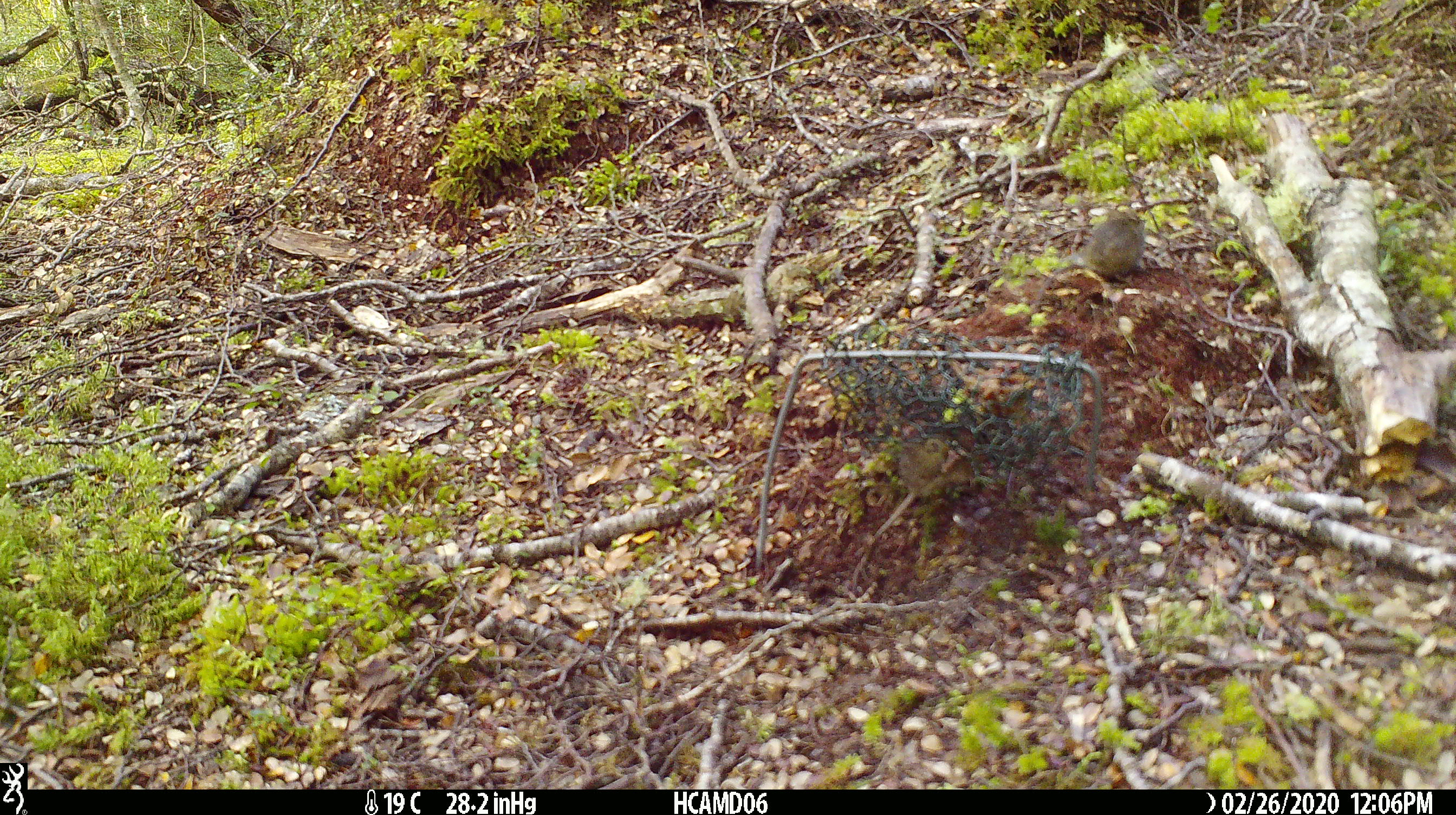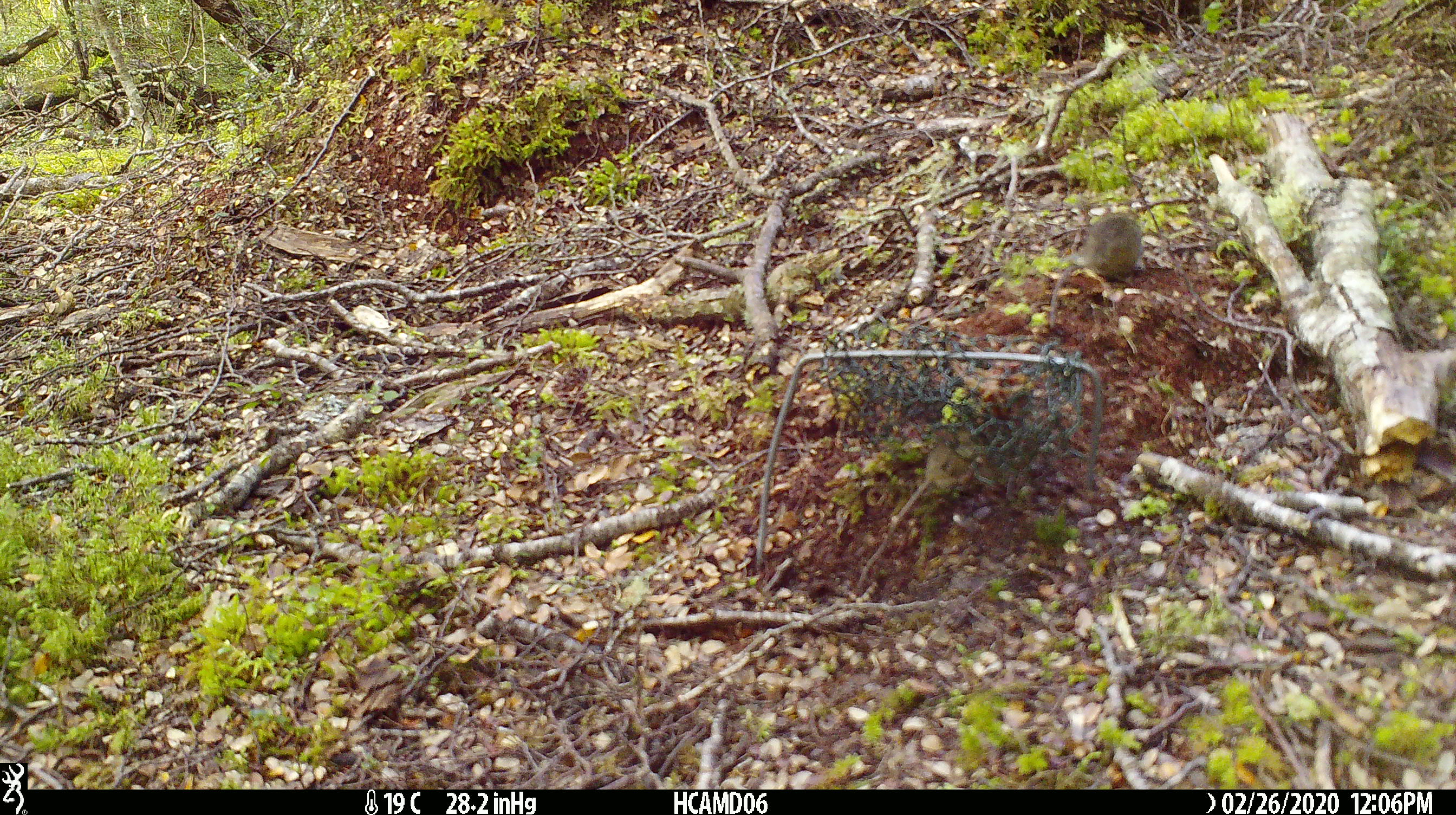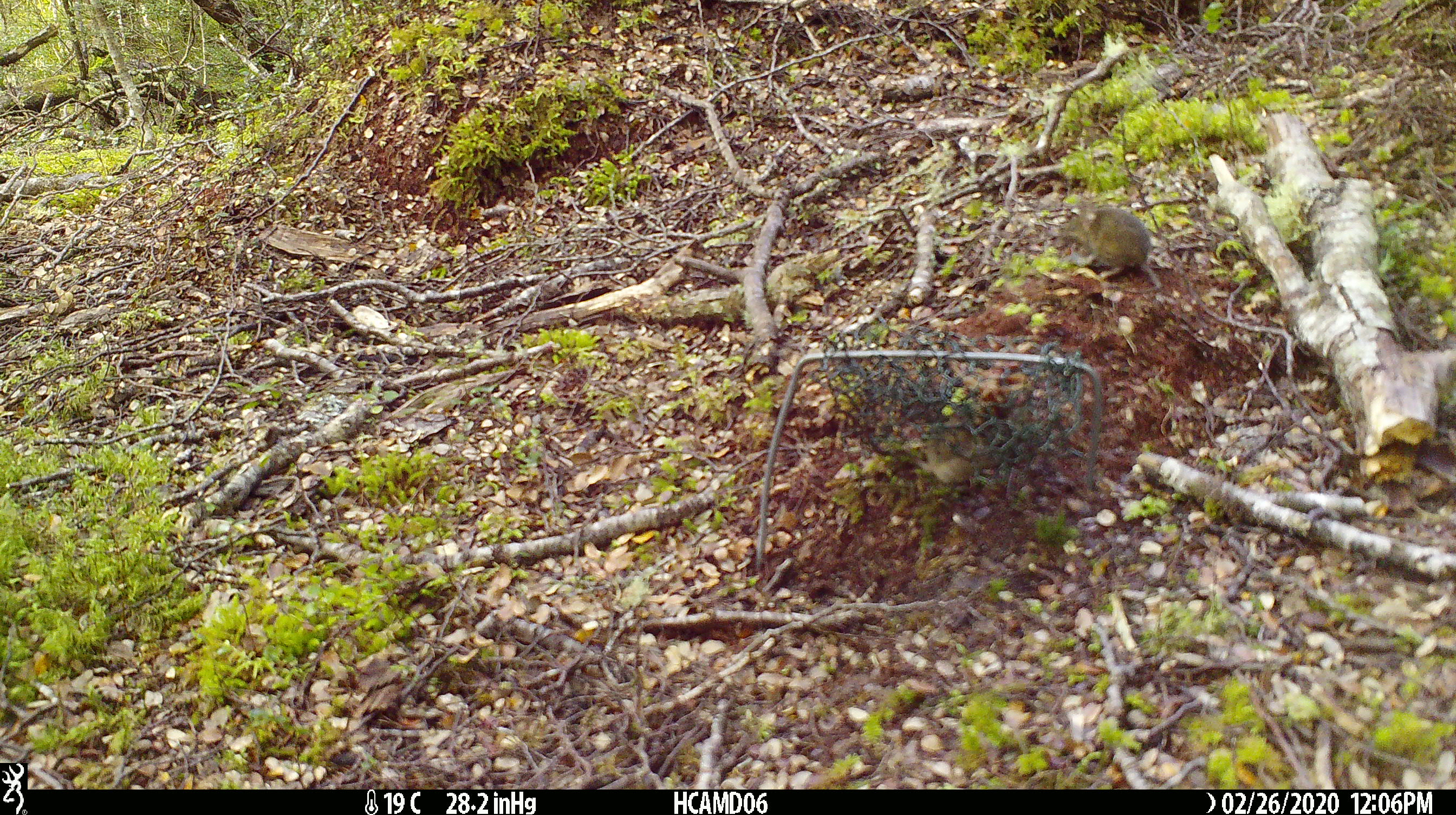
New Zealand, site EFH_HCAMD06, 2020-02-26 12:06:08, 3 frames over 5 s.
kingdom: Animalia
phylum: Chordata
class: Mammalia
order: Rodentia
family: Muridae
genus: Mus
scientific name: Mus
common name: mouse